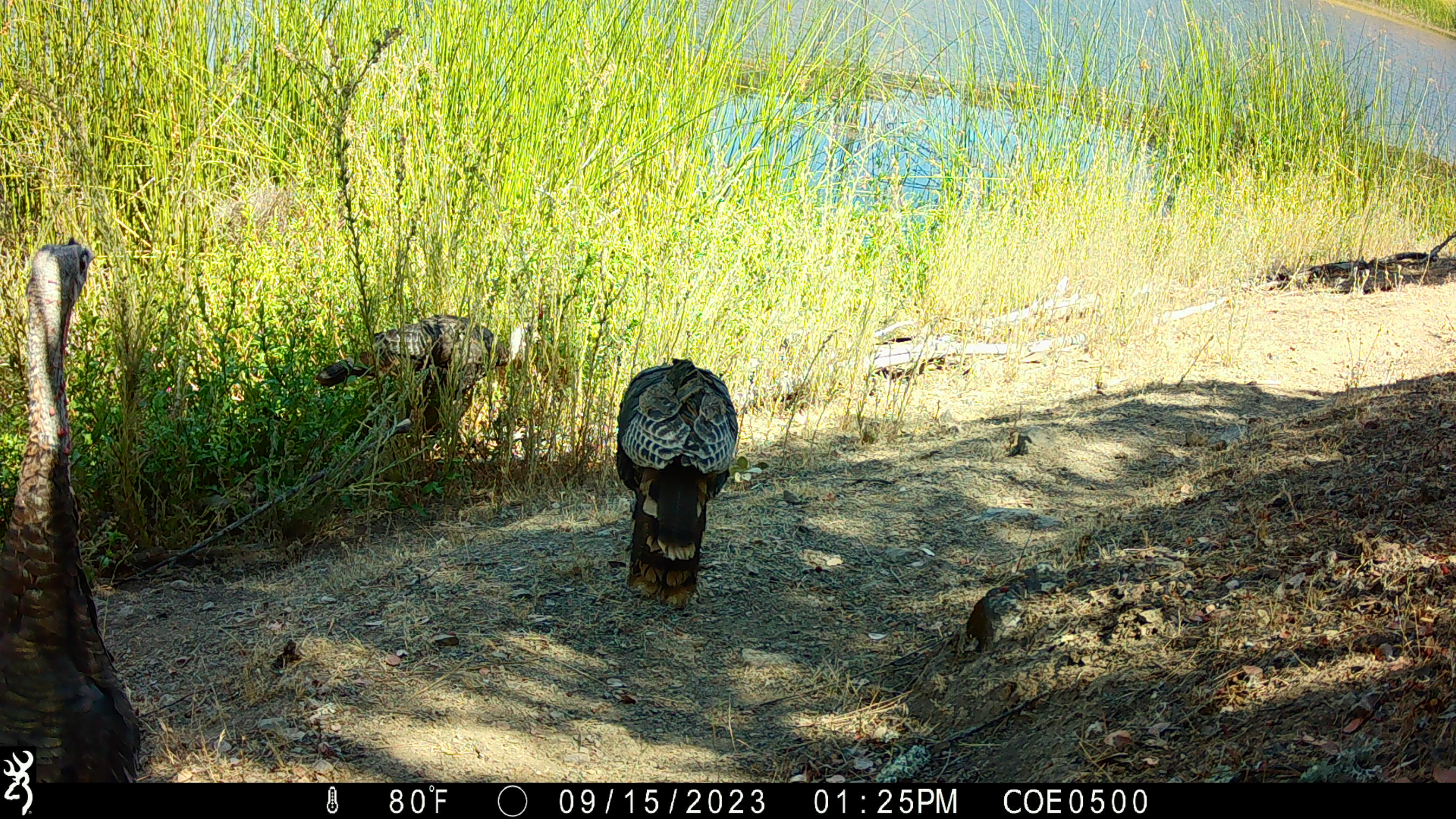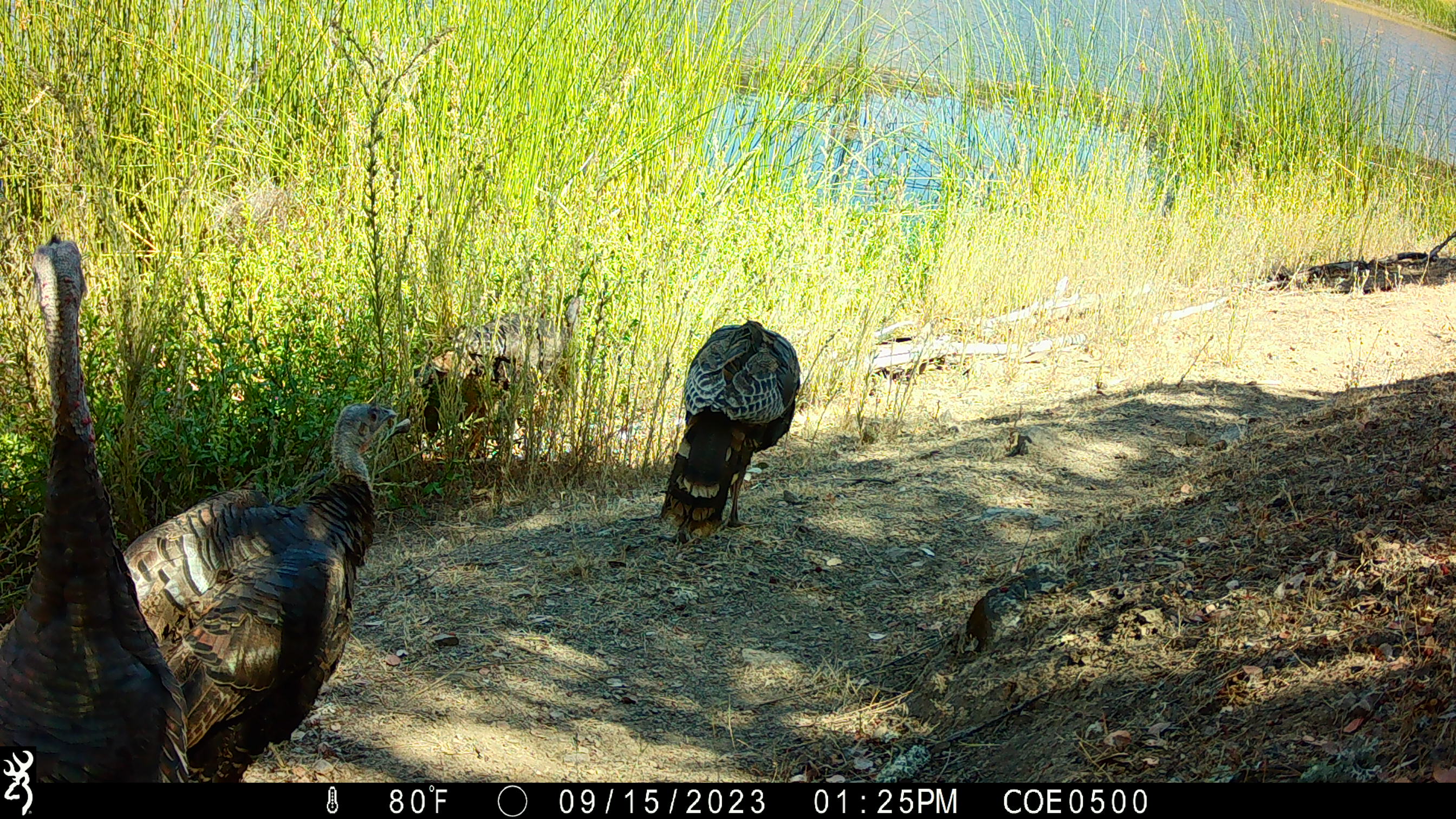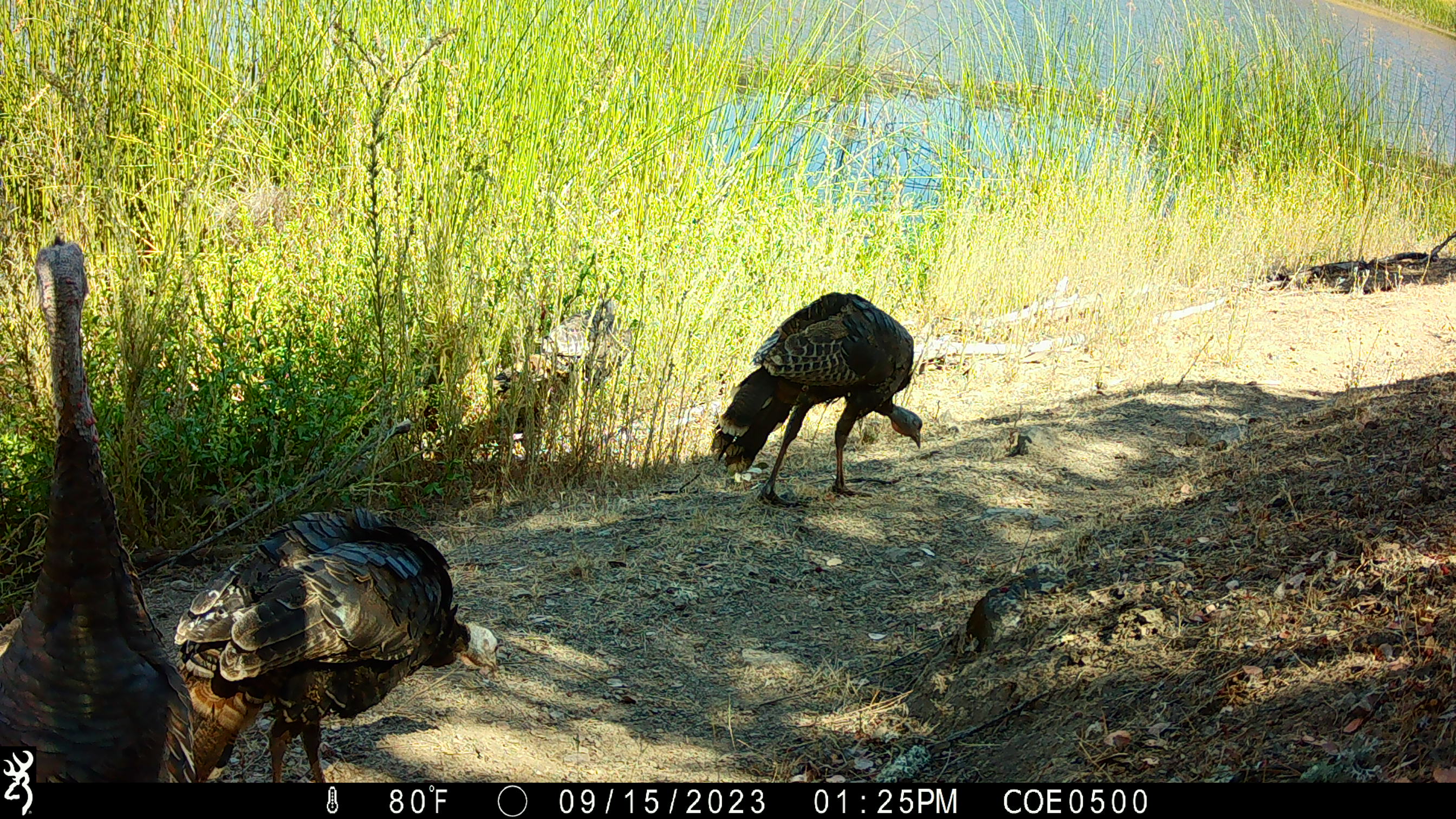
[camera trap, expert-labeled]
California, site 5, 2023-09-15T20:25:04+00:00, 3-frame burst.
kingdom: Animalia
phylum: Chordata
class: Aves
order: Galliformes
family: Phasianidae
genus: Meleagris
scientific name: Meleagris gallopavo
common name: turkey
Turkey (Meleagris gallopavo).